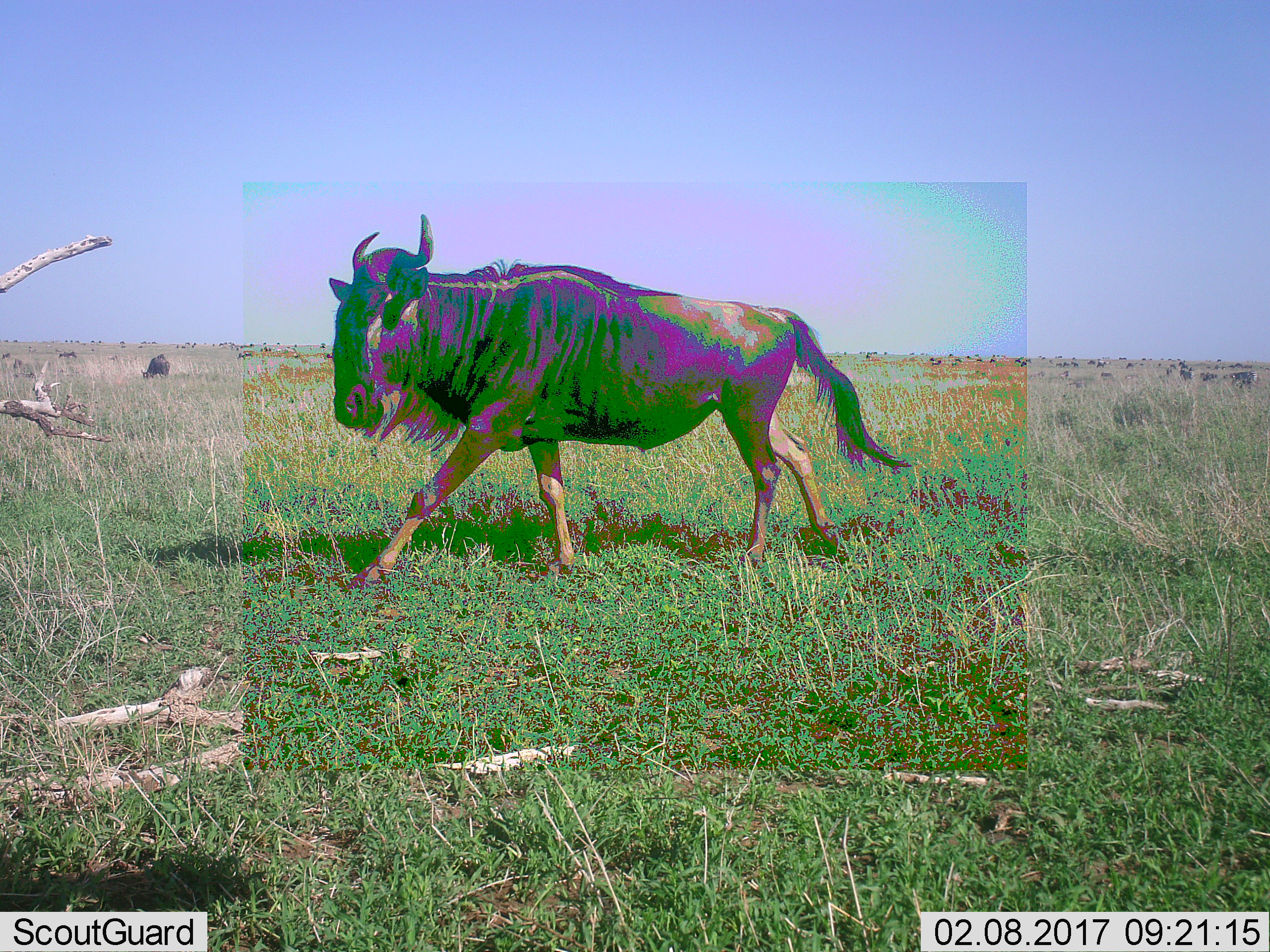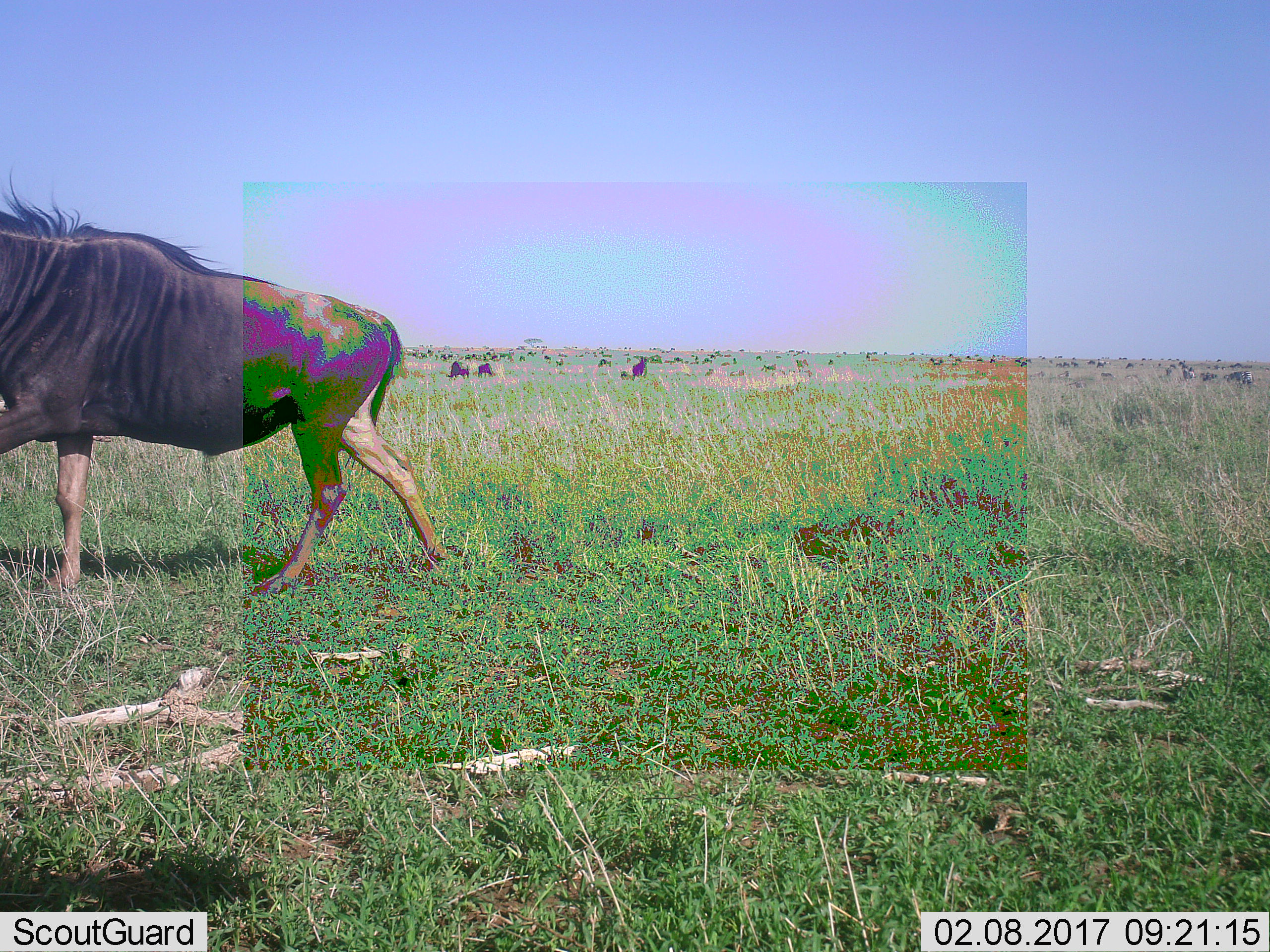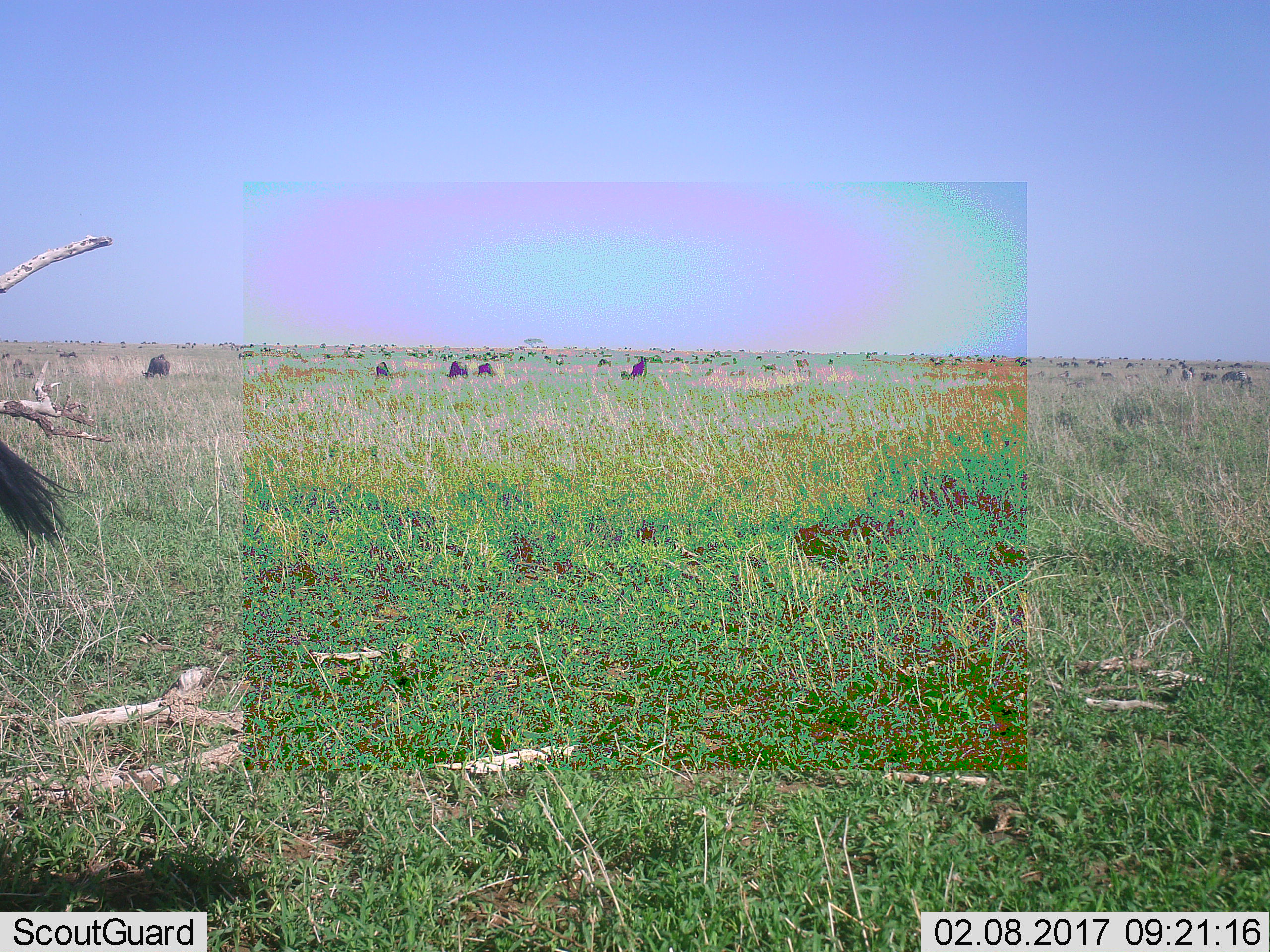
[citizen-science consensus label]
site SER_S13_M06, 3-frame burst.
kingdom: Animalia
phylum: Chordata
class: Mammalia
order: Artiodactyla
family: Bovidae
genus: Connochaetes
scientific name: Connochaetes taurinus taurinus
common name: blue wildebeest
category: wildebeestblue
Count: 5.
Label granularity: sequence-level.